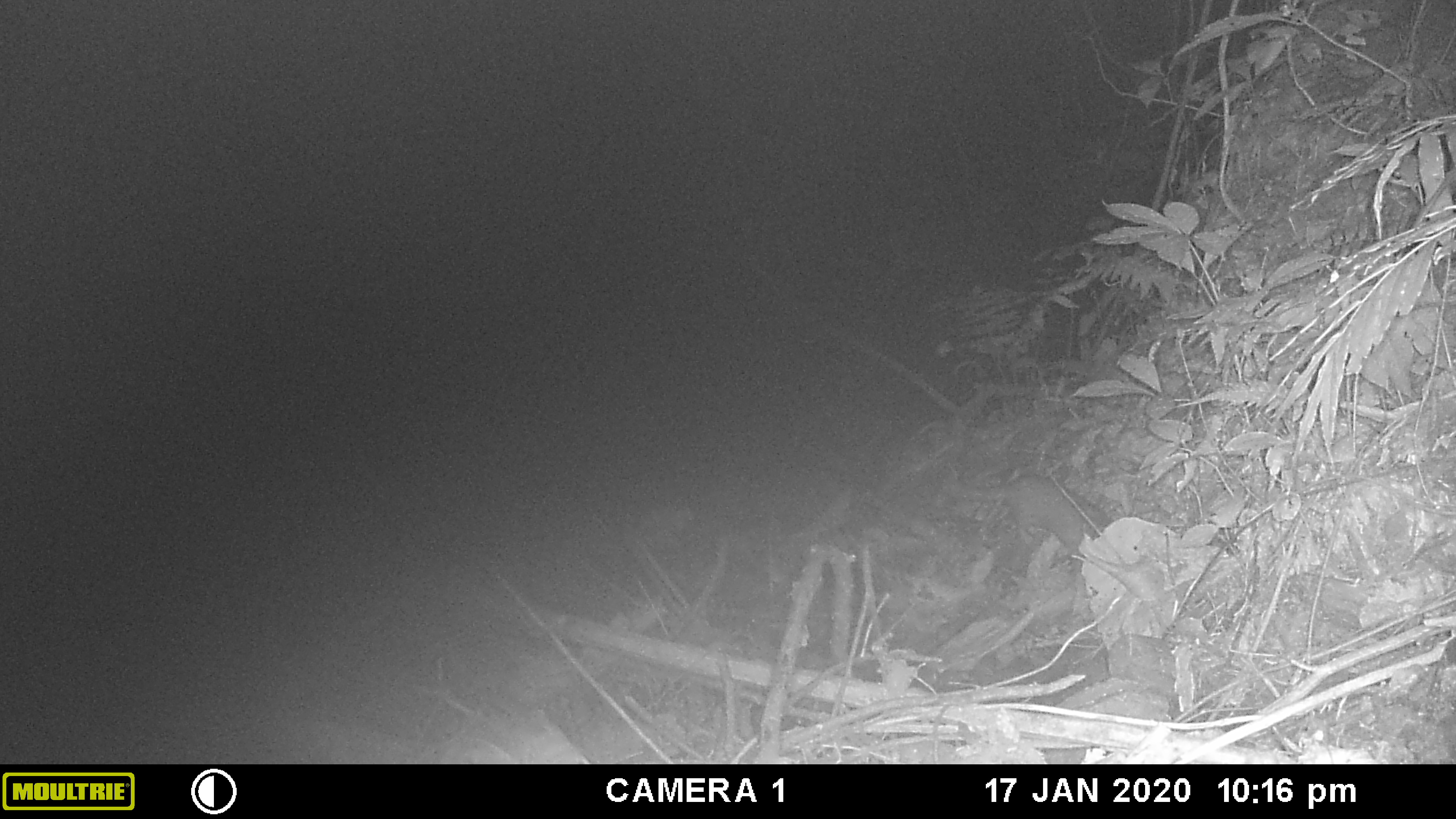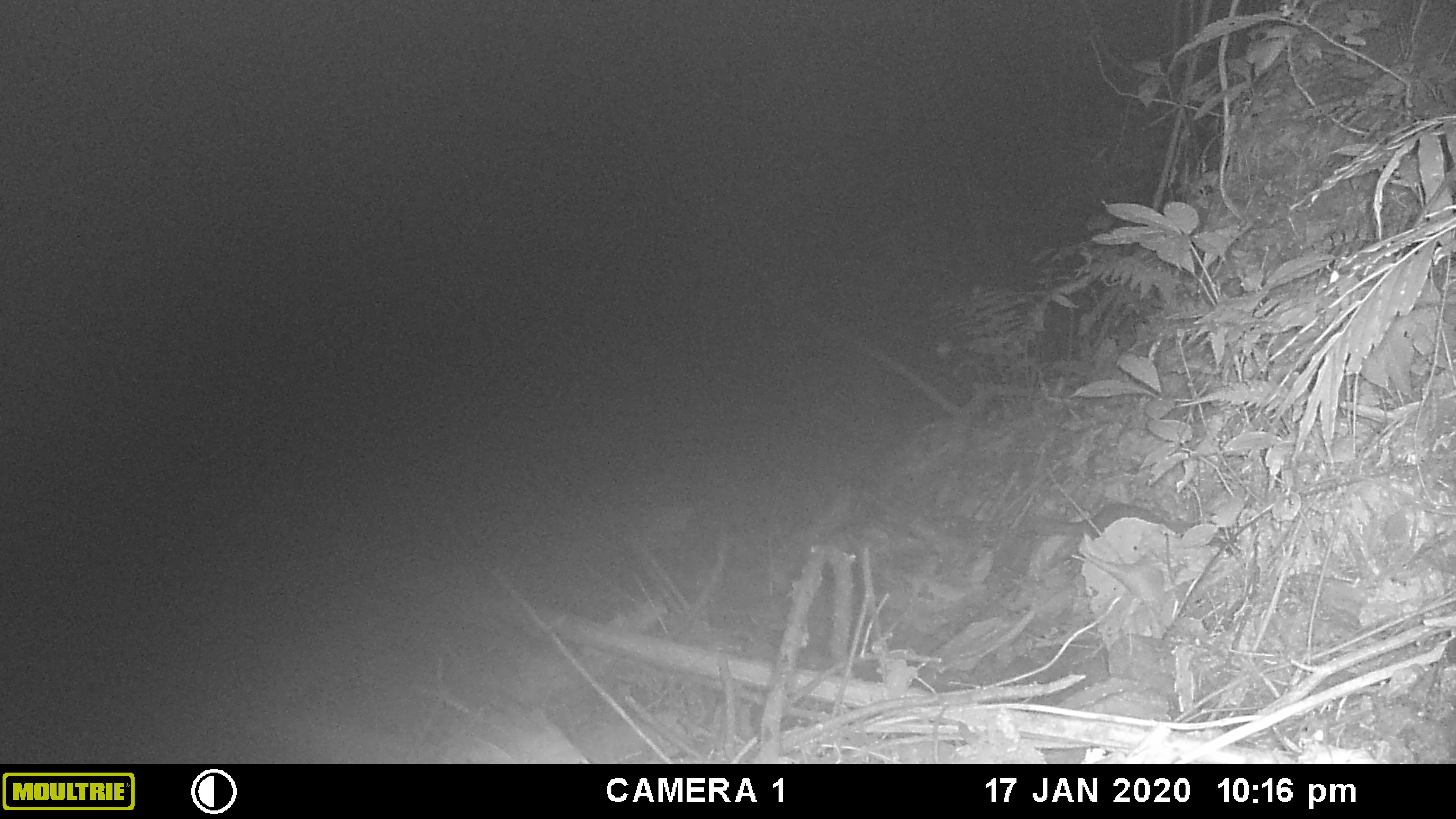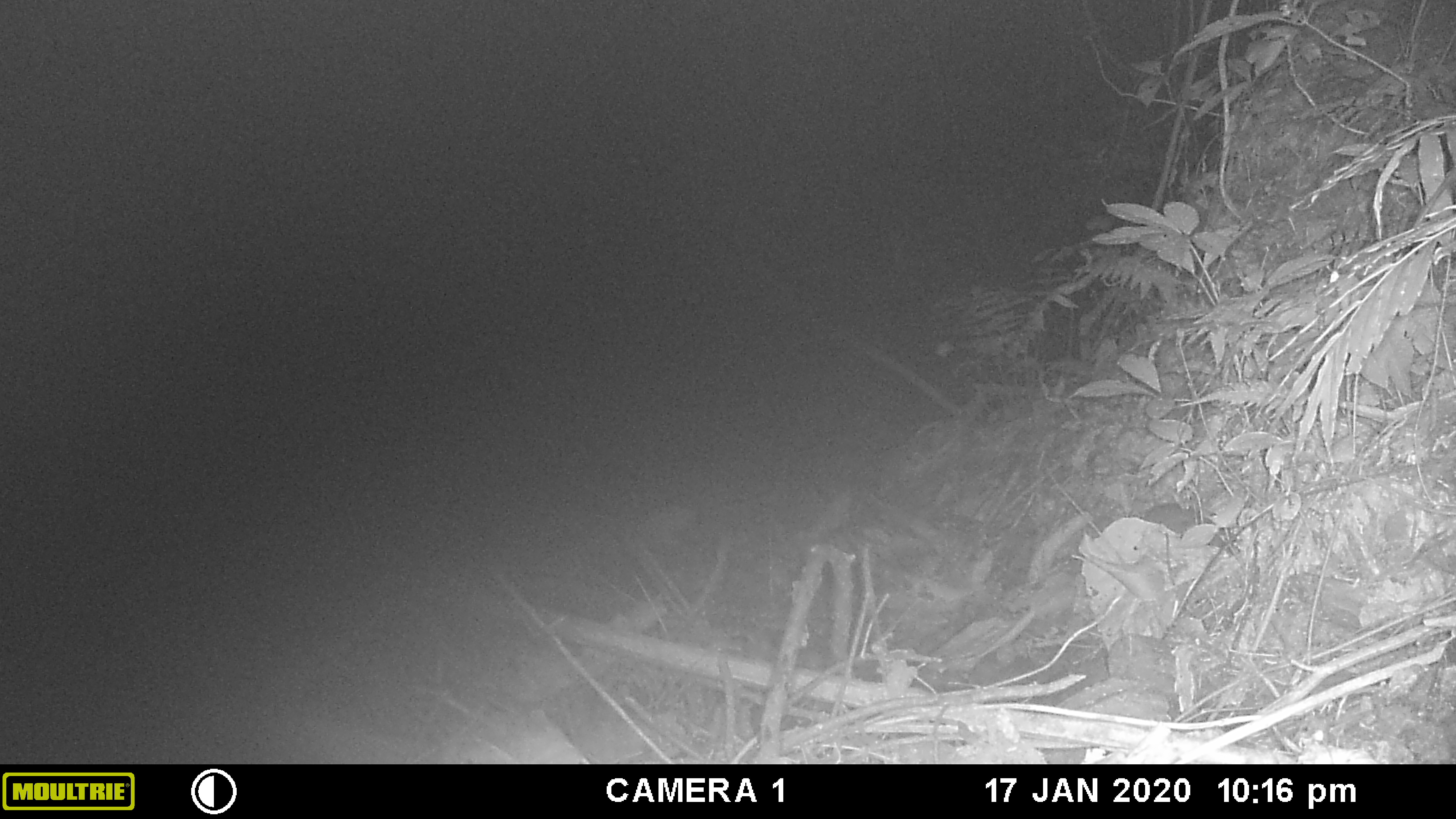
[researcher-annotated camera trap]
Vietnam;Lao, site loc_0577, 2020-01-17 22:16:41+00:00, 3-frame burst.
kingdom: Animalia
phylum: Chordata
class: Mammalia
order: Carnivora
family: Mustelidae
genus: Melogale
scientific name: Melogale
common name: ferret badger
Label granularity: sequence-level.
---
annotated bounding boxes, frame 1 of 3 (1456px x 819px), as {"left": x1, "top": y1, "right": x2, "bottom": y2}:
ferret badger: {"left": 942, "top": 472, "right": 1115, "bottom": 581}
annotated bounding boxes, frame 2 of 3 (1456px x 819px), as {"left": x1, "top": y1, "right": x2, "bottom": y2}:
ferret badger: {"left": 1025, "top": 502, "right": 1228, "bottom": 561}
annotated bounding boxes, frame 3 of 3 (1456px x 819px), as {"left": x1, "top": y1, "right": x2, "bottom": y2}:
ferret badger: {"left": 1142, "top": 501, "right": 1236, "bottom": 551}